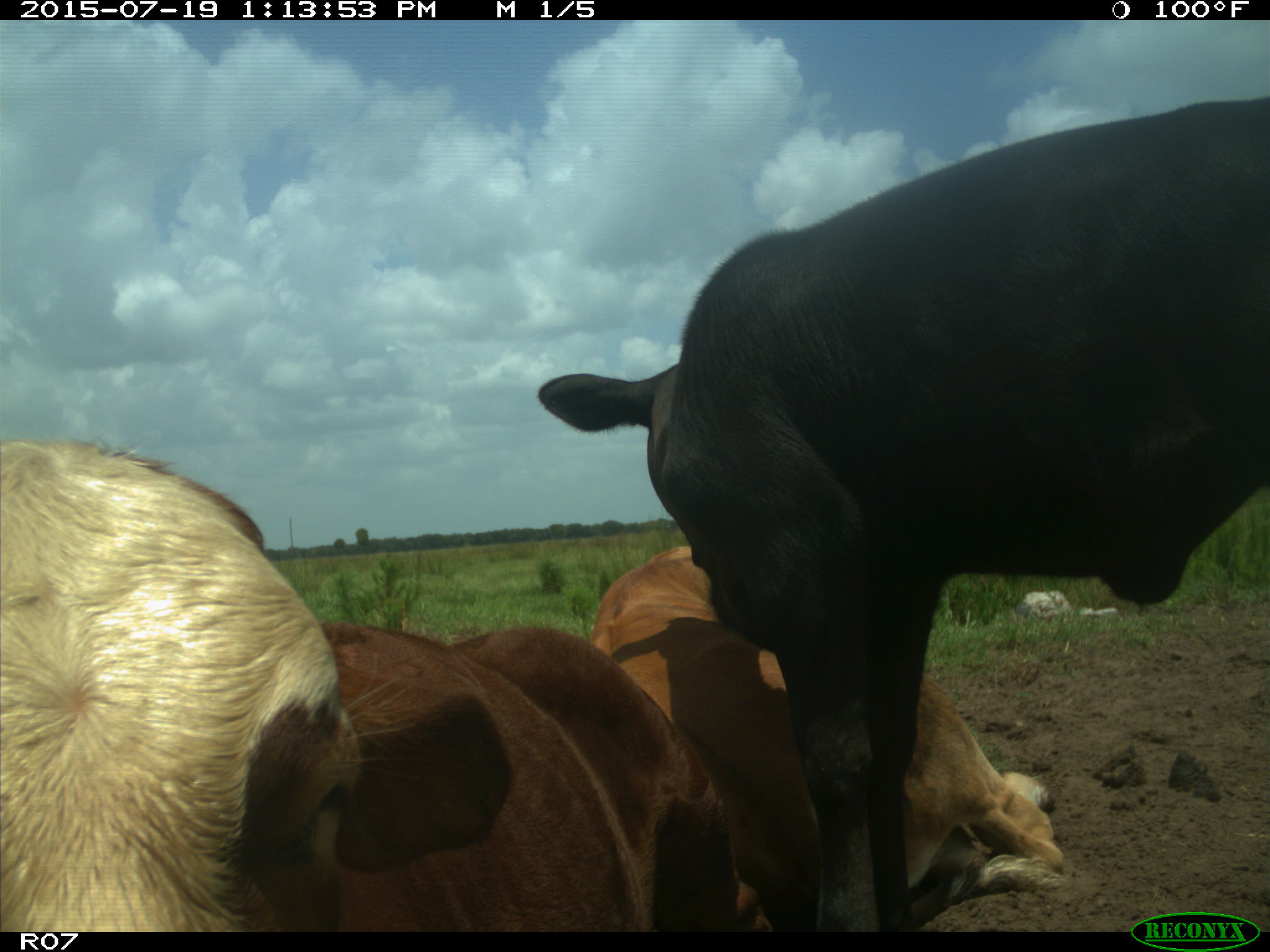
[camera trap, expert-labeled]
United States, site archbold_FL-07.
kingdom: Animalia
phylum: Chordata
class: Mammalia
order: Artiodactyla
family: Bovidae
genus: Bos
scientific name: Bos taurus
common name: domestic cow